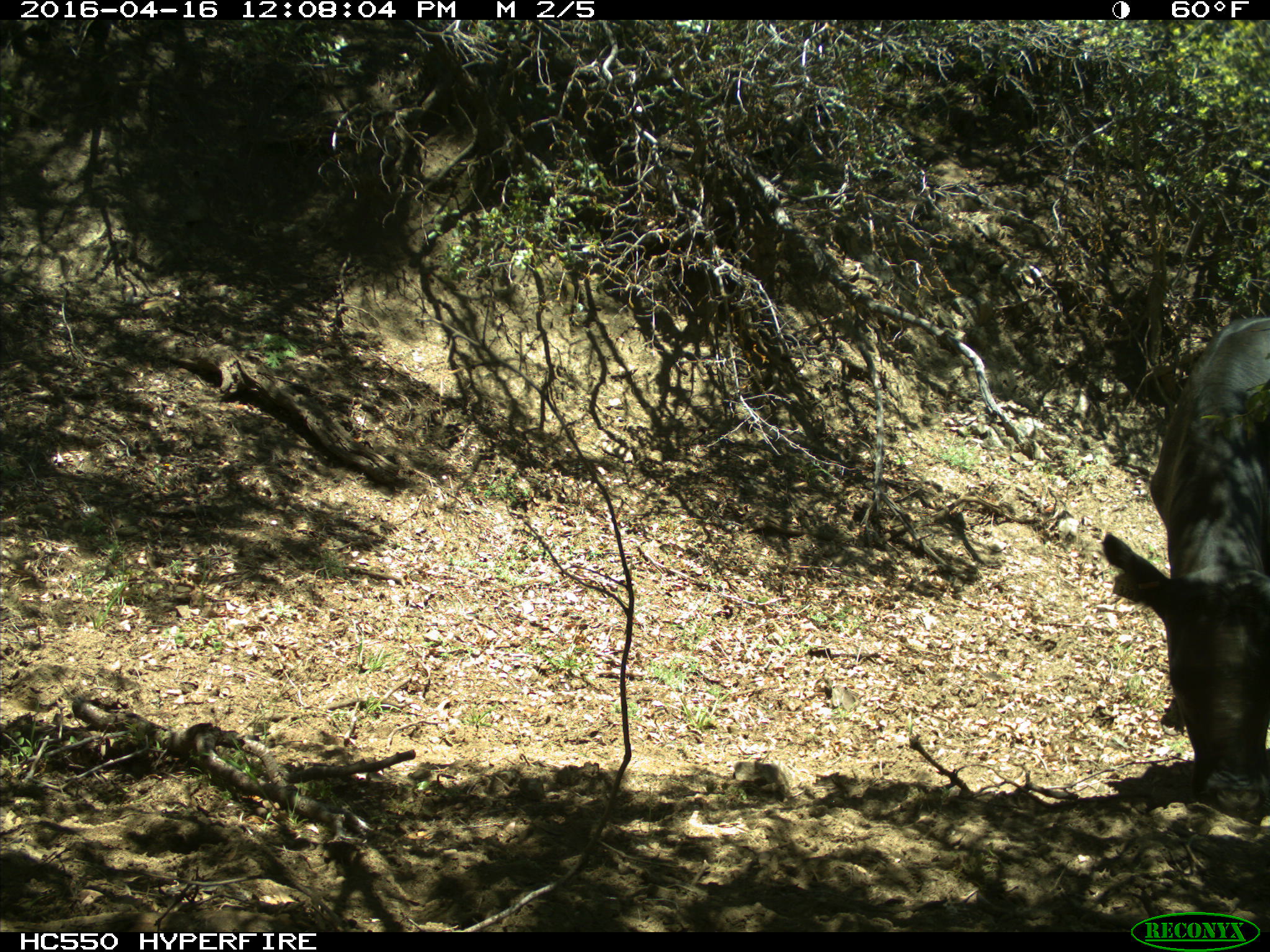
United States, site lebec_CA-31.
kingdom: Animalia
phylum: Chordata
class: Mammalia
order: Artiodactyla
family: Bovidae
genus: Bos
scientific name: Bos taurus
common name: domestic cow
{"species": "Bos taurus (domestic cow)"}